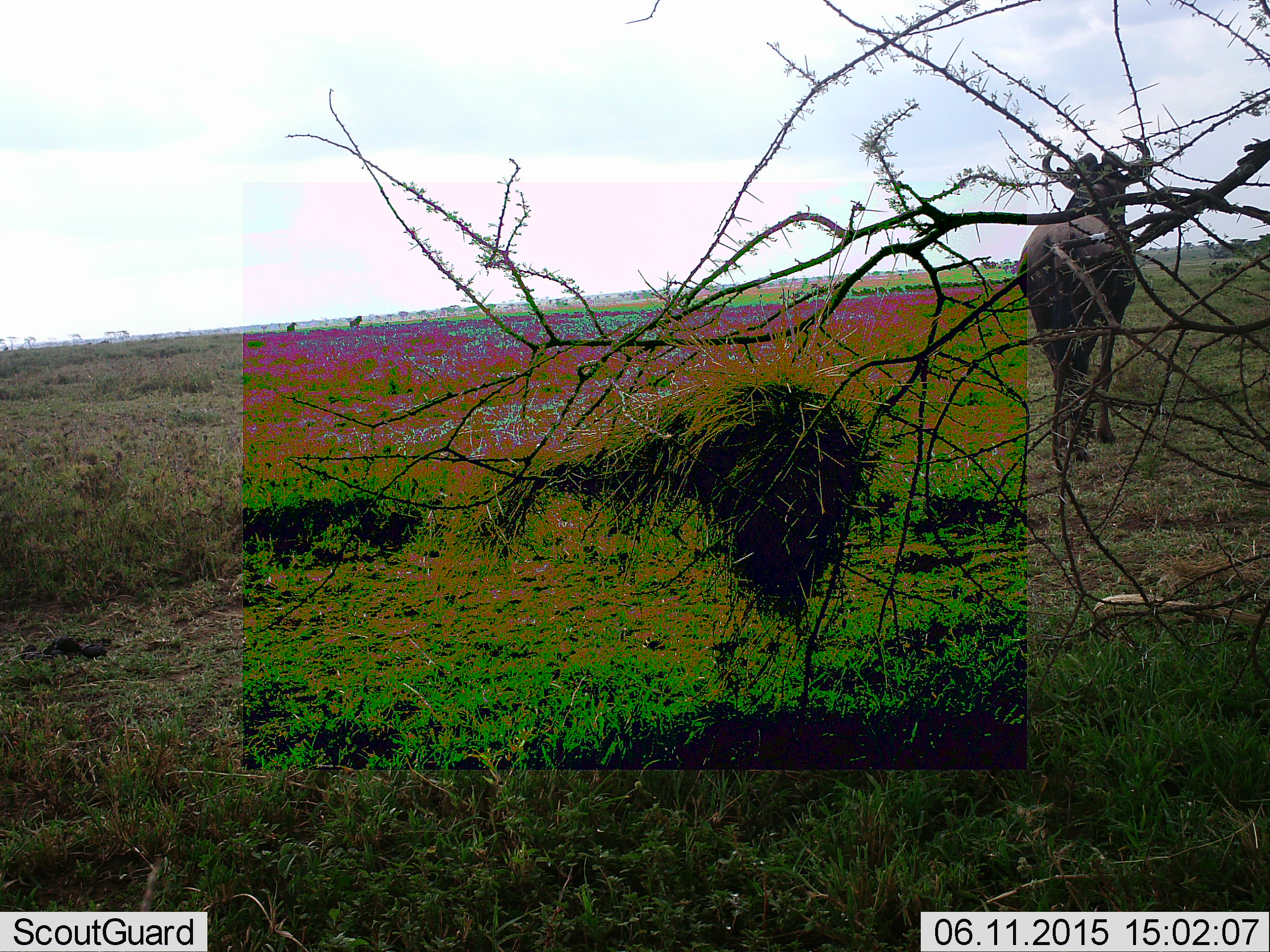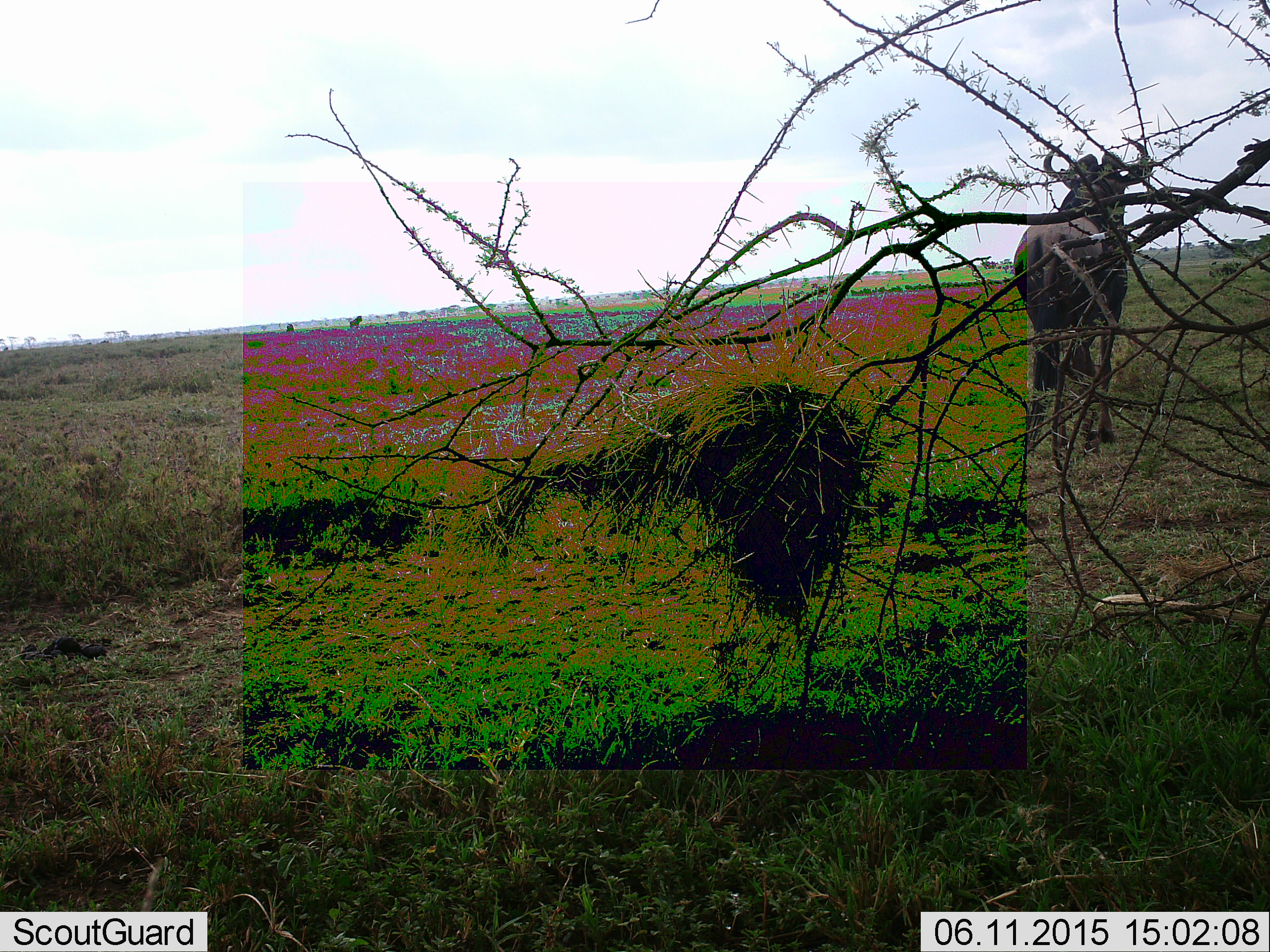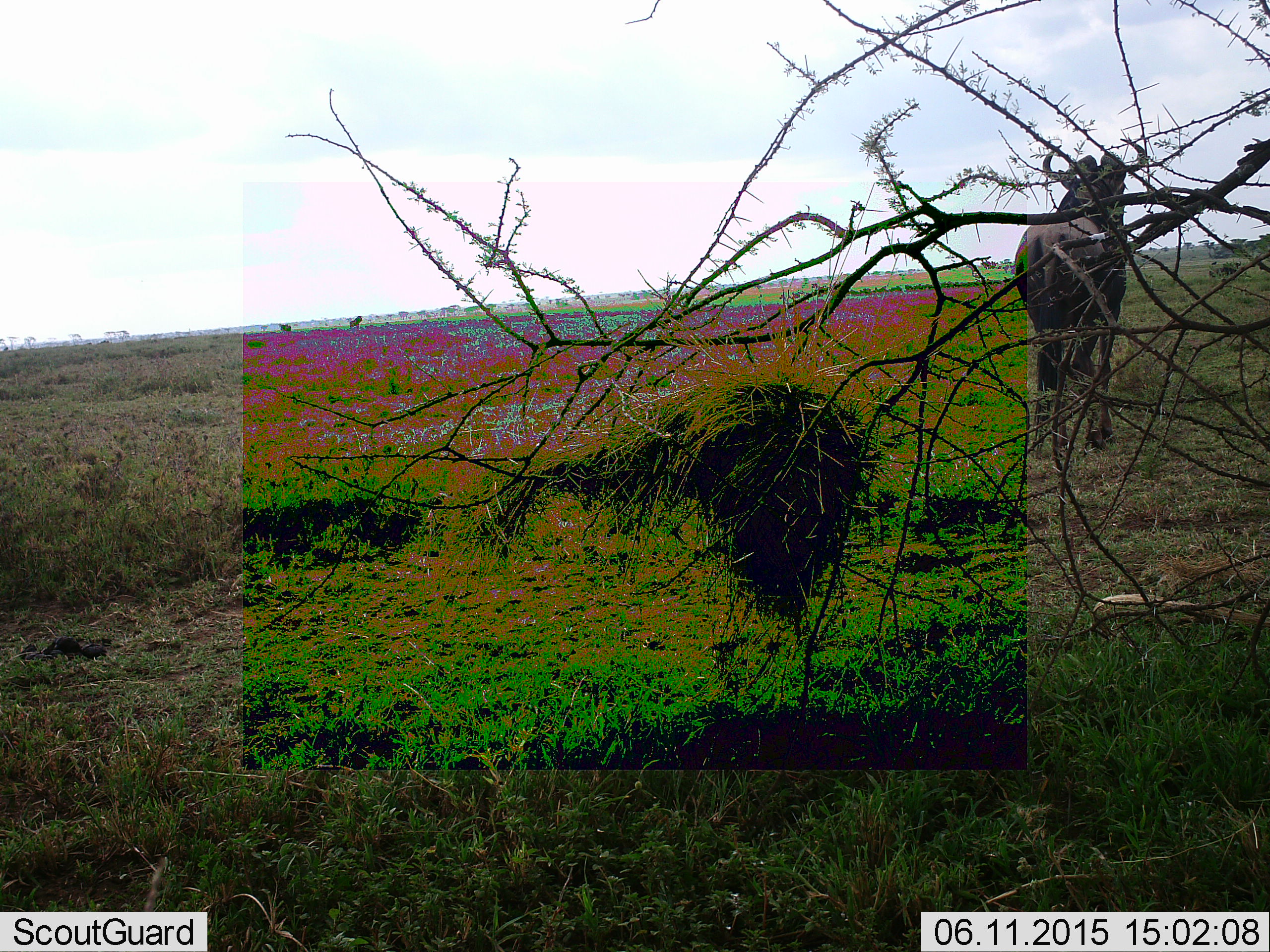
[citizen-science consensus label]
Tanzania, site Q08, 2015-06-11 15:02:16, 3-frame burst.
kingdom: Animalia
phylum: Chordata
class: Mammalia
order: Artiodactyla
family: Bovidae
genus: Connochaetes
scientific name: Connochaetes taurinus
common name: blue wildebeest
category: wildebeest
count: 1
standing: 80%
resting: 0%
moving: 30%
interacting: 0%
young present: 0%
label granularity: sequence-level